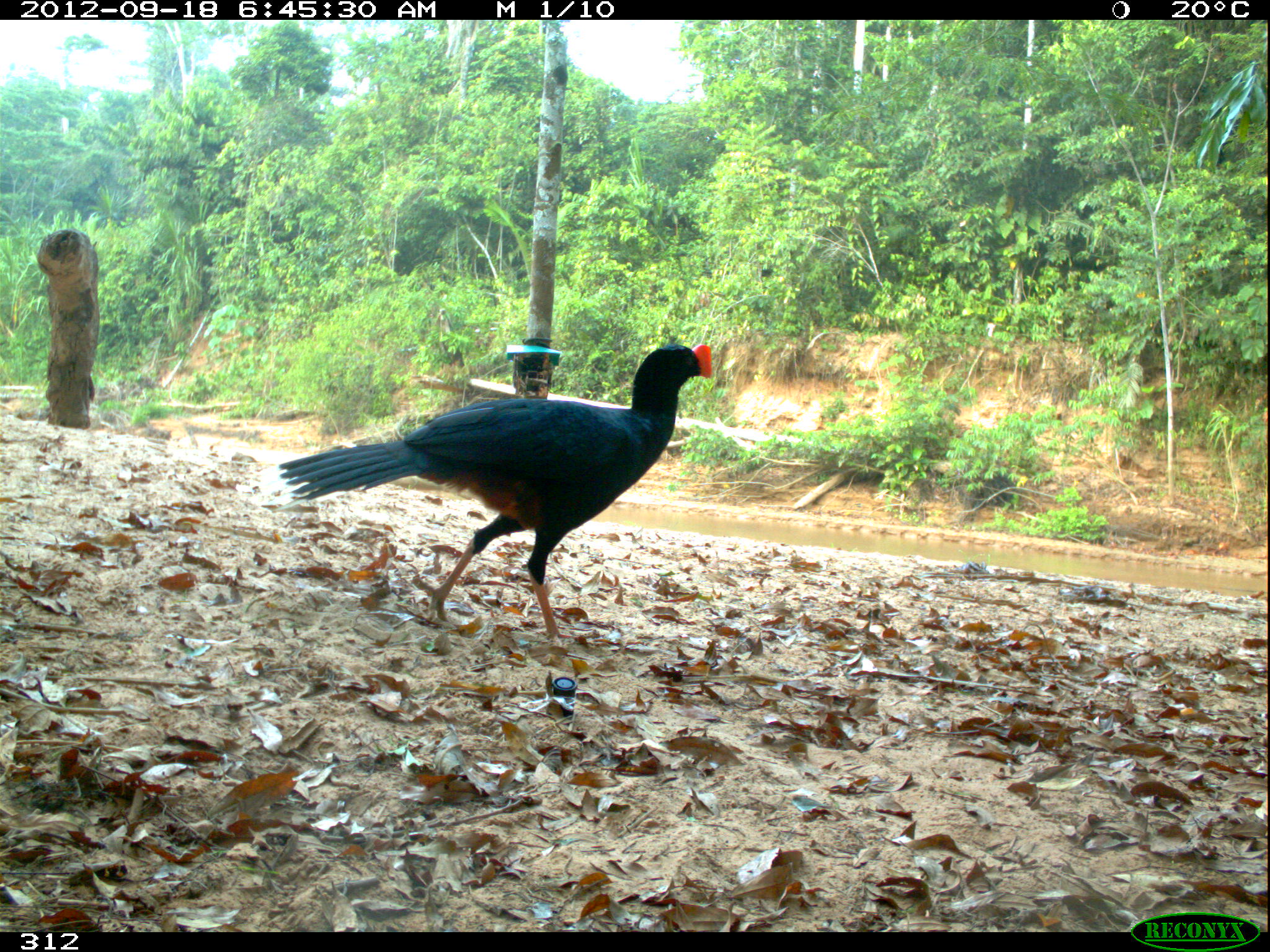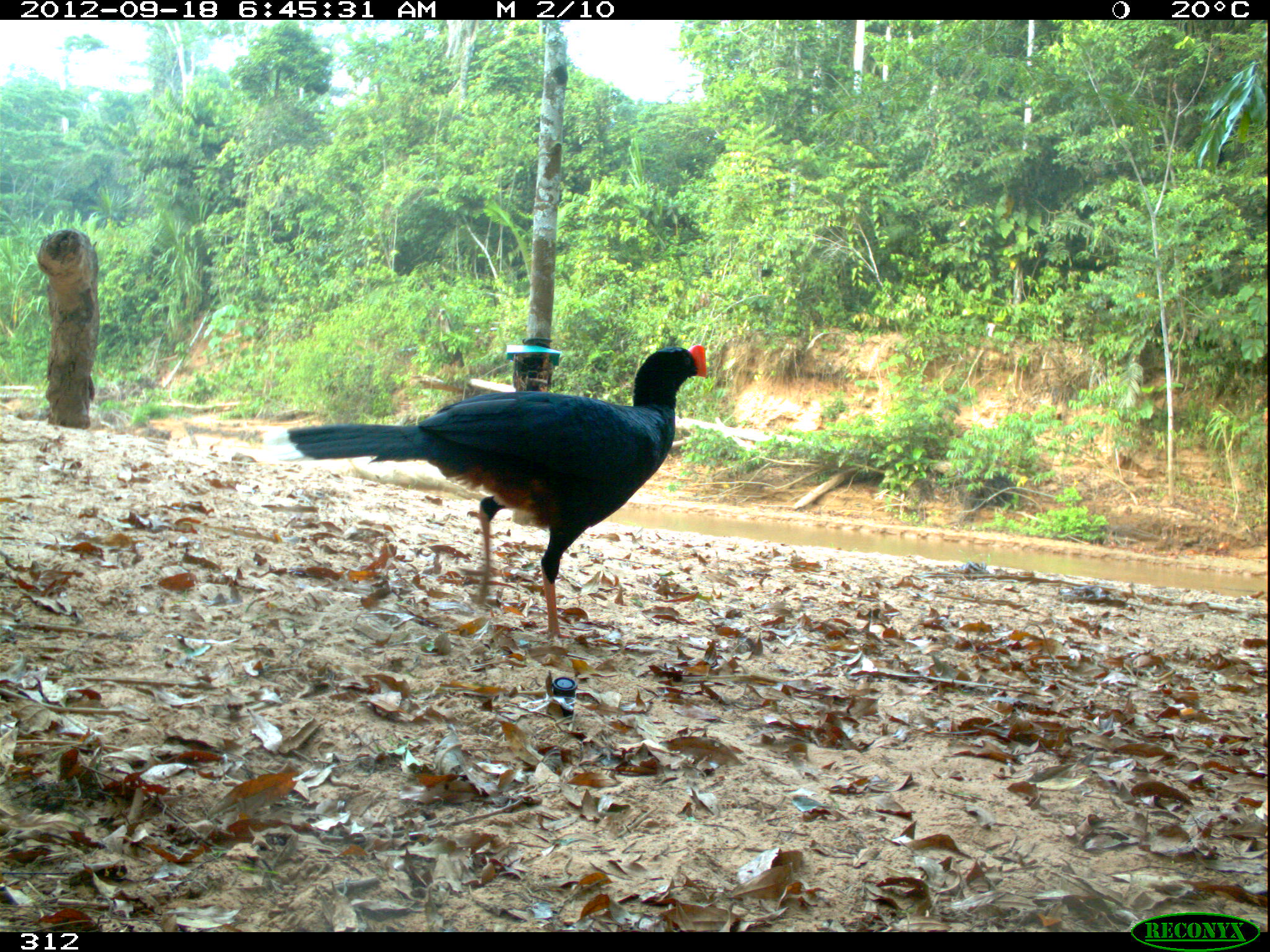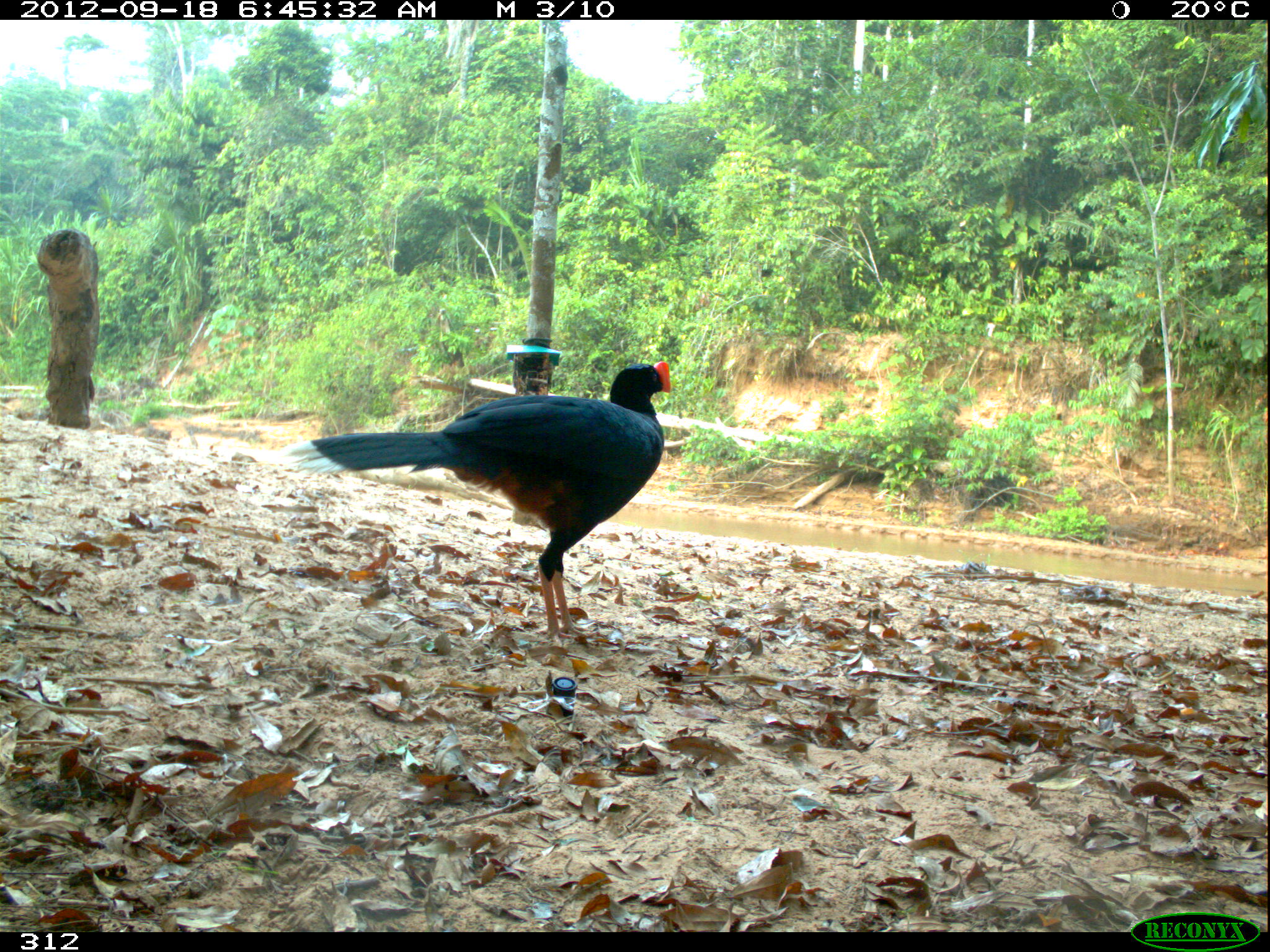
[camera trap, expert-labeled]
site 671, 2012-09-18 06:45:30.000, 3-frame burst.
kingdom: Animalia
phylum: Chordata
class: Aves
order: Galliformes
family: Cracidae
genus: Mitu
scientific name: Mitu tuberosum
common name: razor-billed curassow